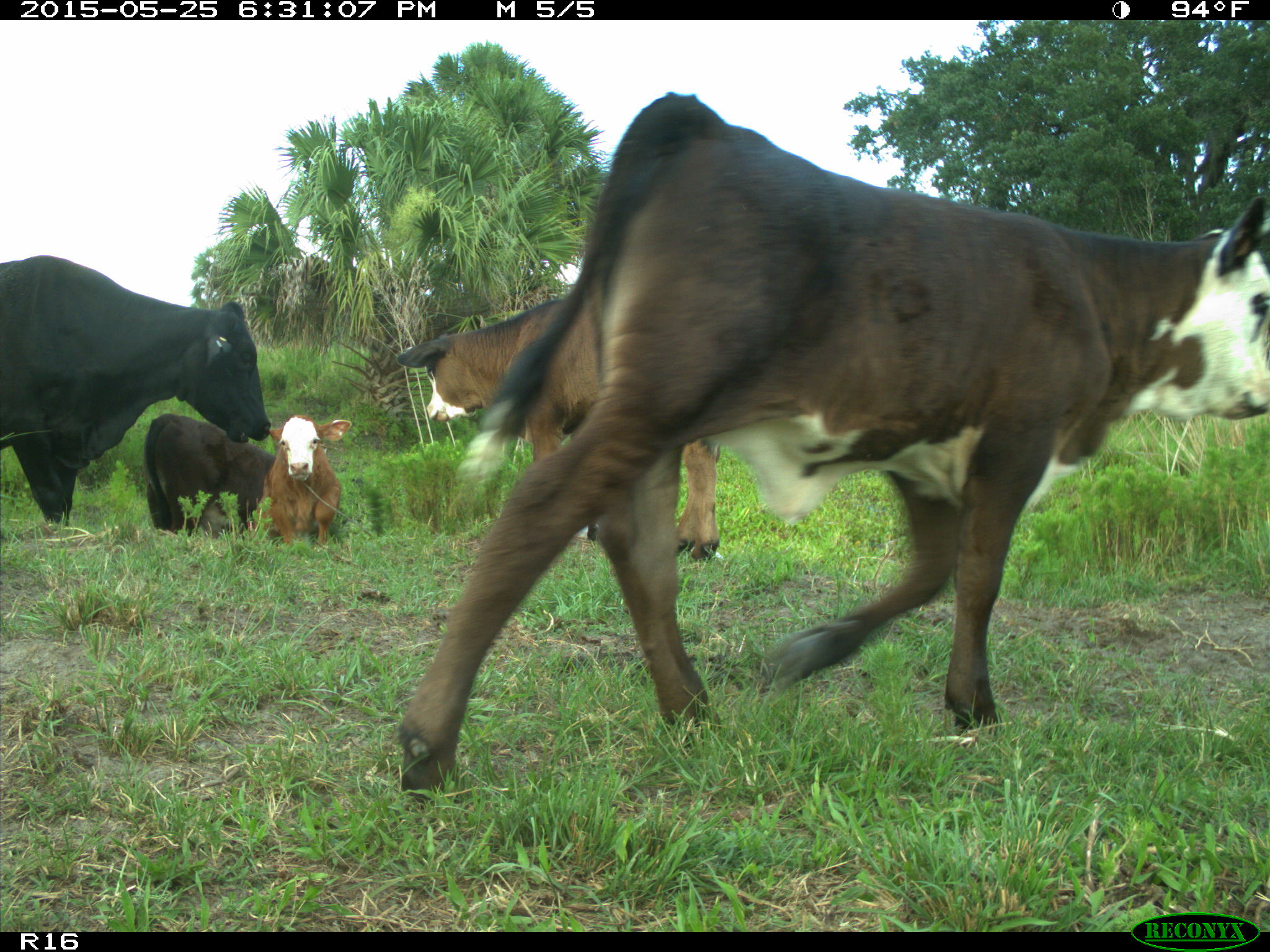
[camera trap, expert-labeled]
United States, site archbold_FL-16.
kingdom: Animalia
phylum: Chordata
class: Mammalia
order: Artiodactyla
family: Bovidae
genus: Bos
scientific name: Bos taurus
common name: domestic cow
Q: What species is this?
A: Bos taurus (domestic cow).